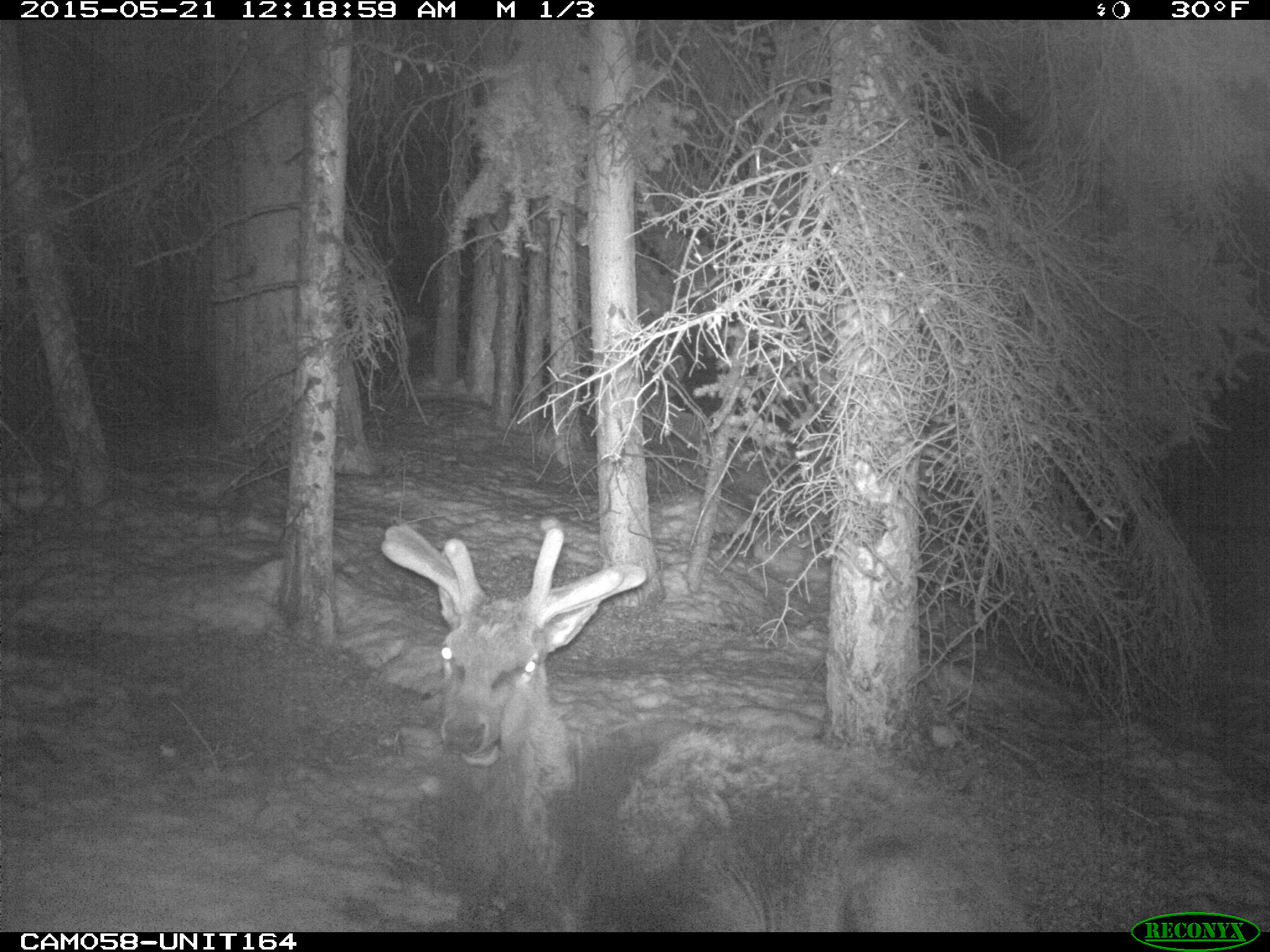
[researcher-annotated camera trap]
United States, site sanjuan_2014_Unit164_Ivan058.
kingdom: Animalia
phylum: Chordata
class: Mammalia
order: Artiodactyla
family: Cervidae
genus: Cervus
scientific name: Cervus elaphus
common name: red deer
Cervus elaphus (red deer).